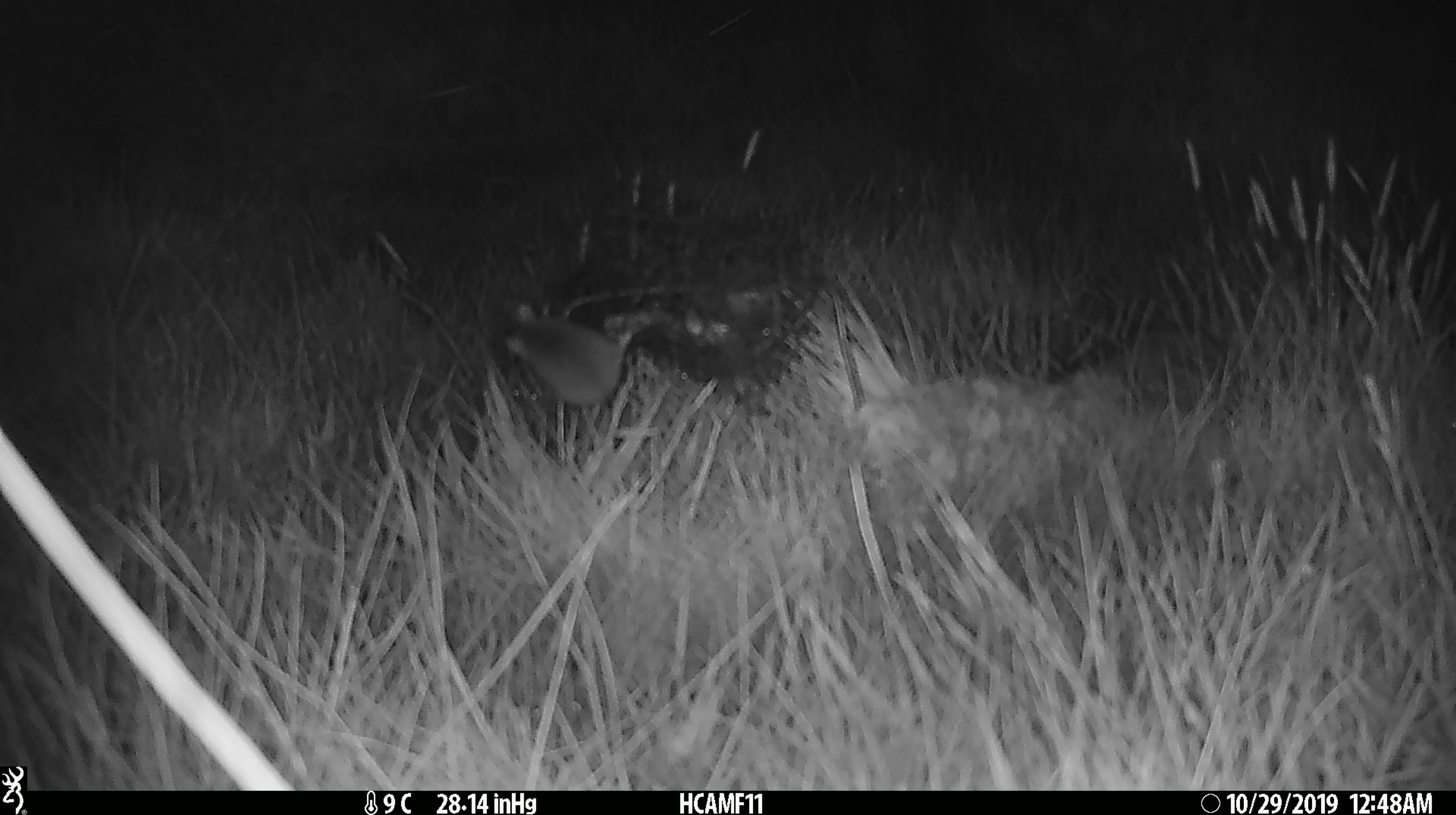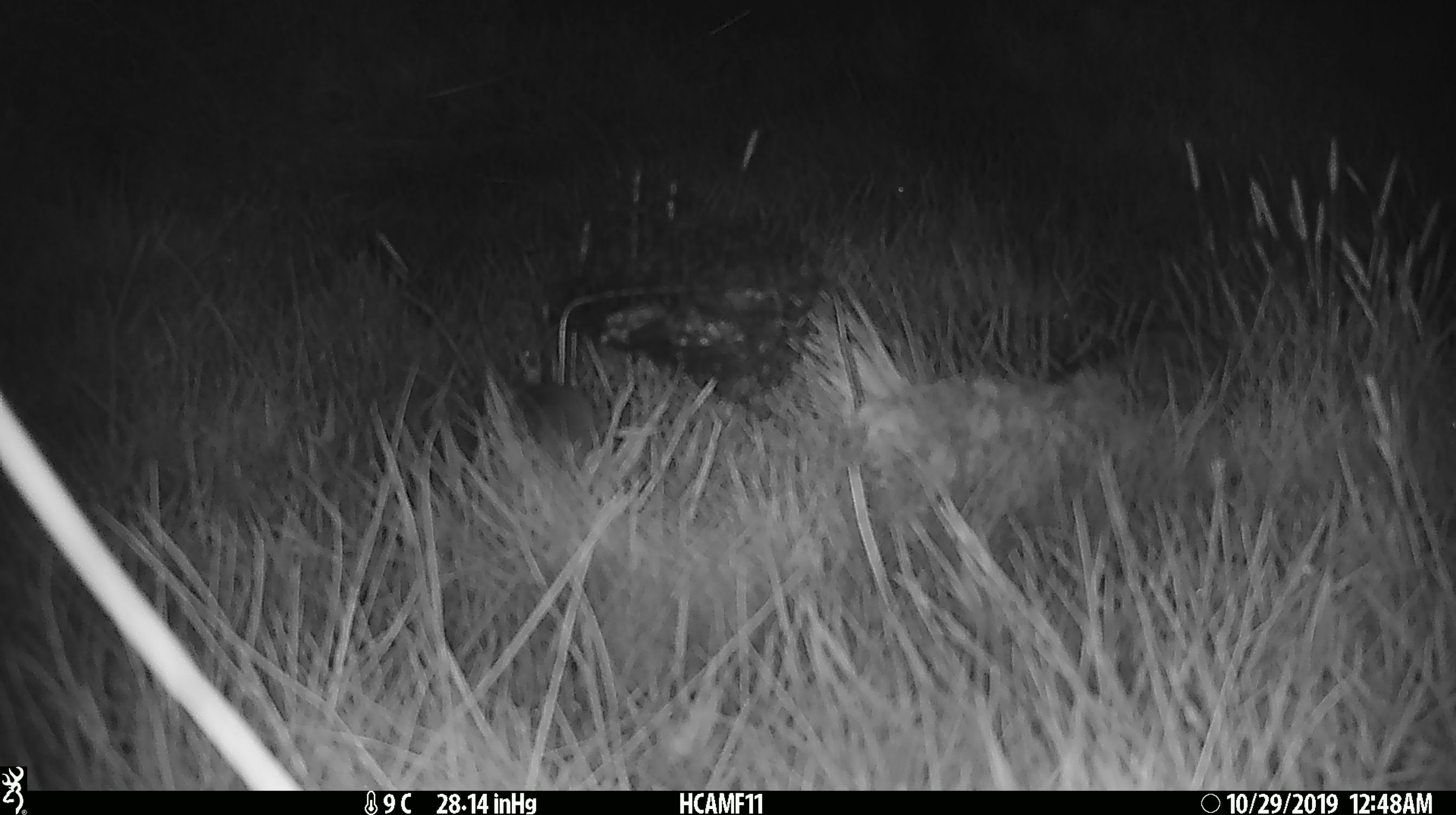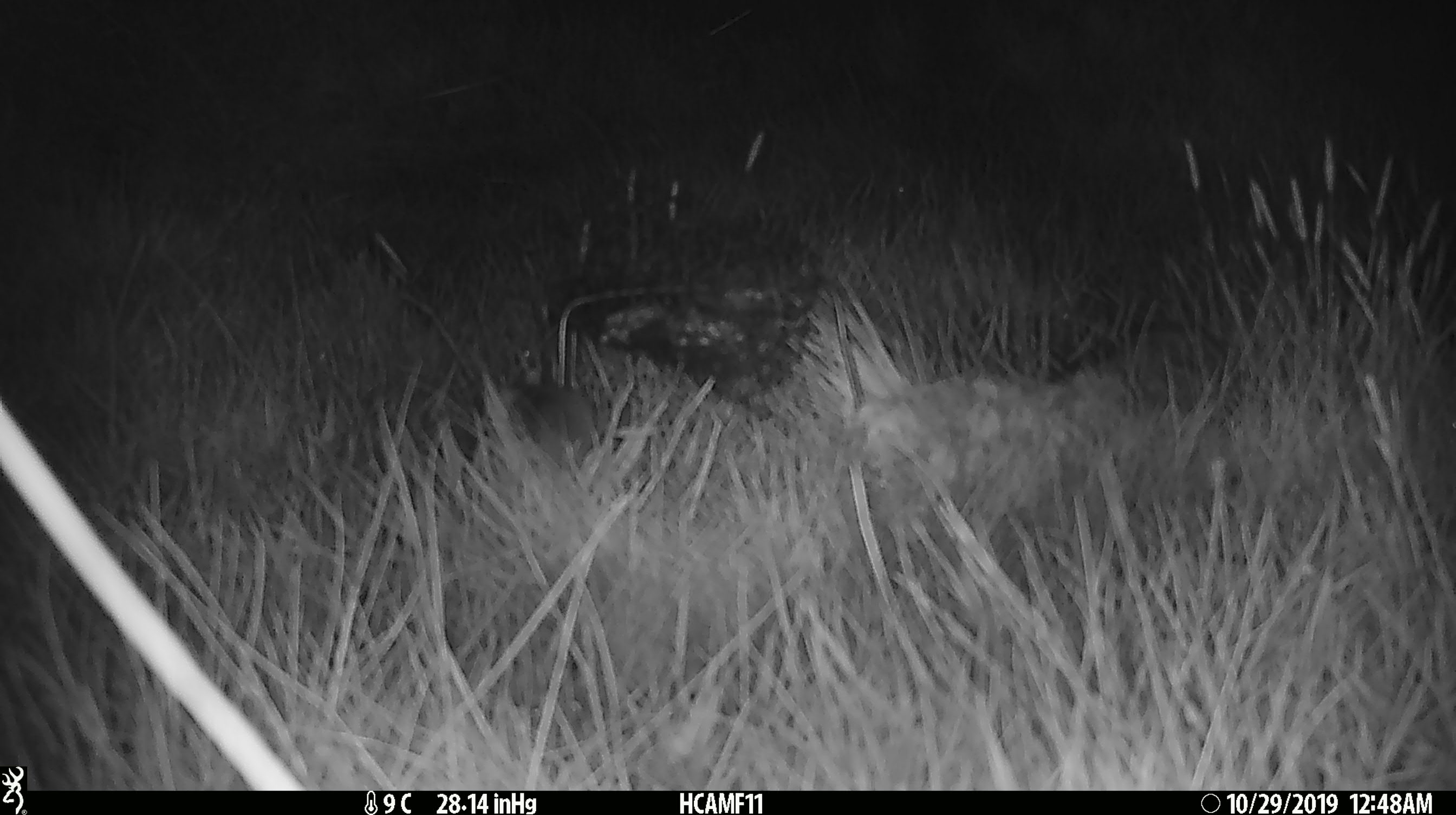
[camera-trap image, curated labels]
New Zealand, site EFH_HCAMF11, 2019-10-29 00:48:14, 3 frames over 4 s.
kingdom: Animalia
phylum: Chordata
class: Mammalia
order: Rodentia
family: Muridae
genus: Mus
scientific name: Mus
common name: mouse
Mouse (Mus).